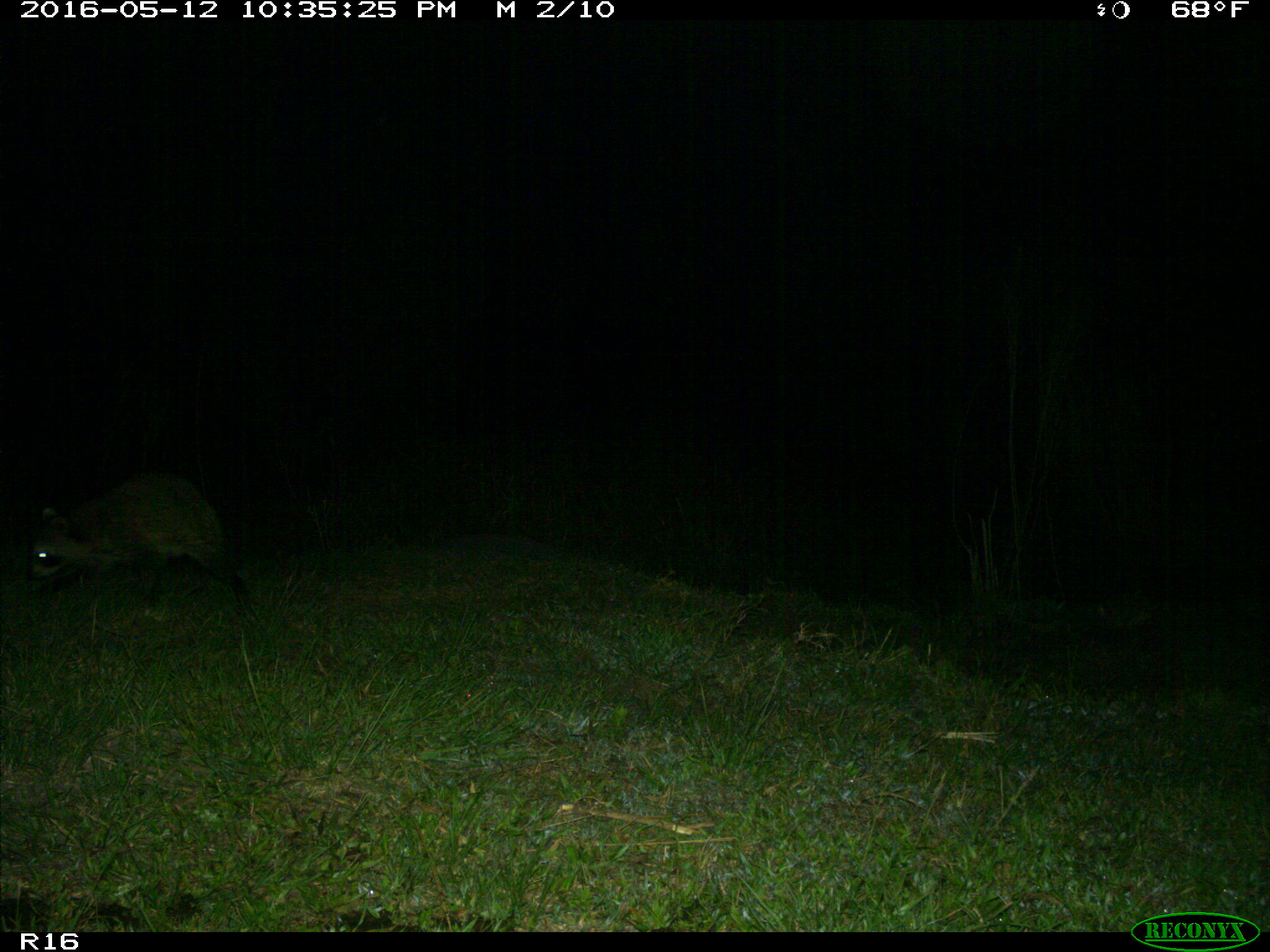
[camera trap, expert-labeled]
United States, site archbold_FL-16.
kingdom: Animalia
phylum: Chordata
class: Mammalia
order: Carnivora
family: Procyonidae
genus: Procyon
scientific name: Procyon lotor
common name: common raccoon